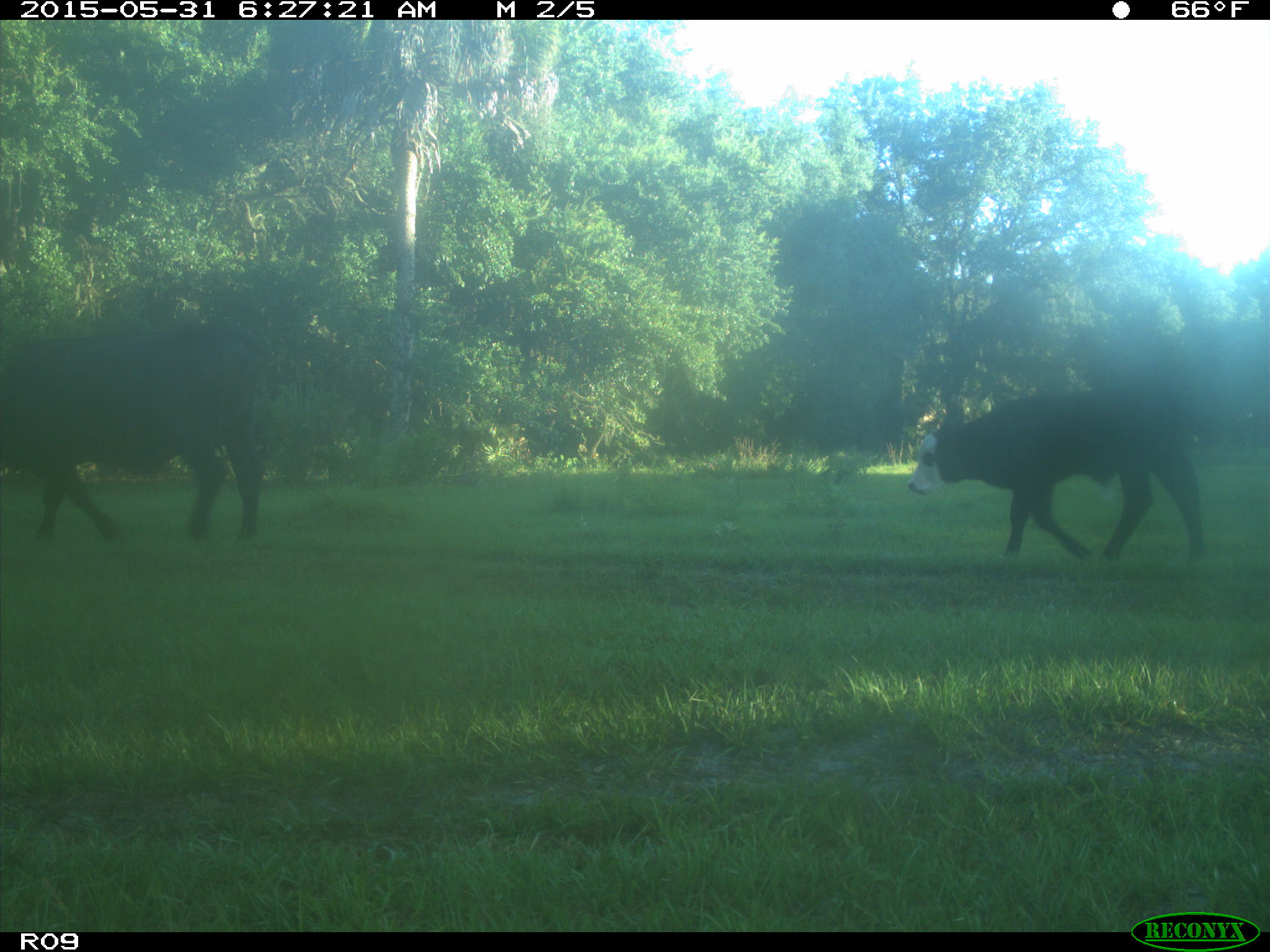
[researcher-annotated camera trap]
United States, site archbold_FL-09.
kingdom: Animalia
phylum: Chordata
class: Mammalia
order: Artiodactyla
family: Bovidae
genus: Bos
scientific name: Bos taurus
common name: domestic cow